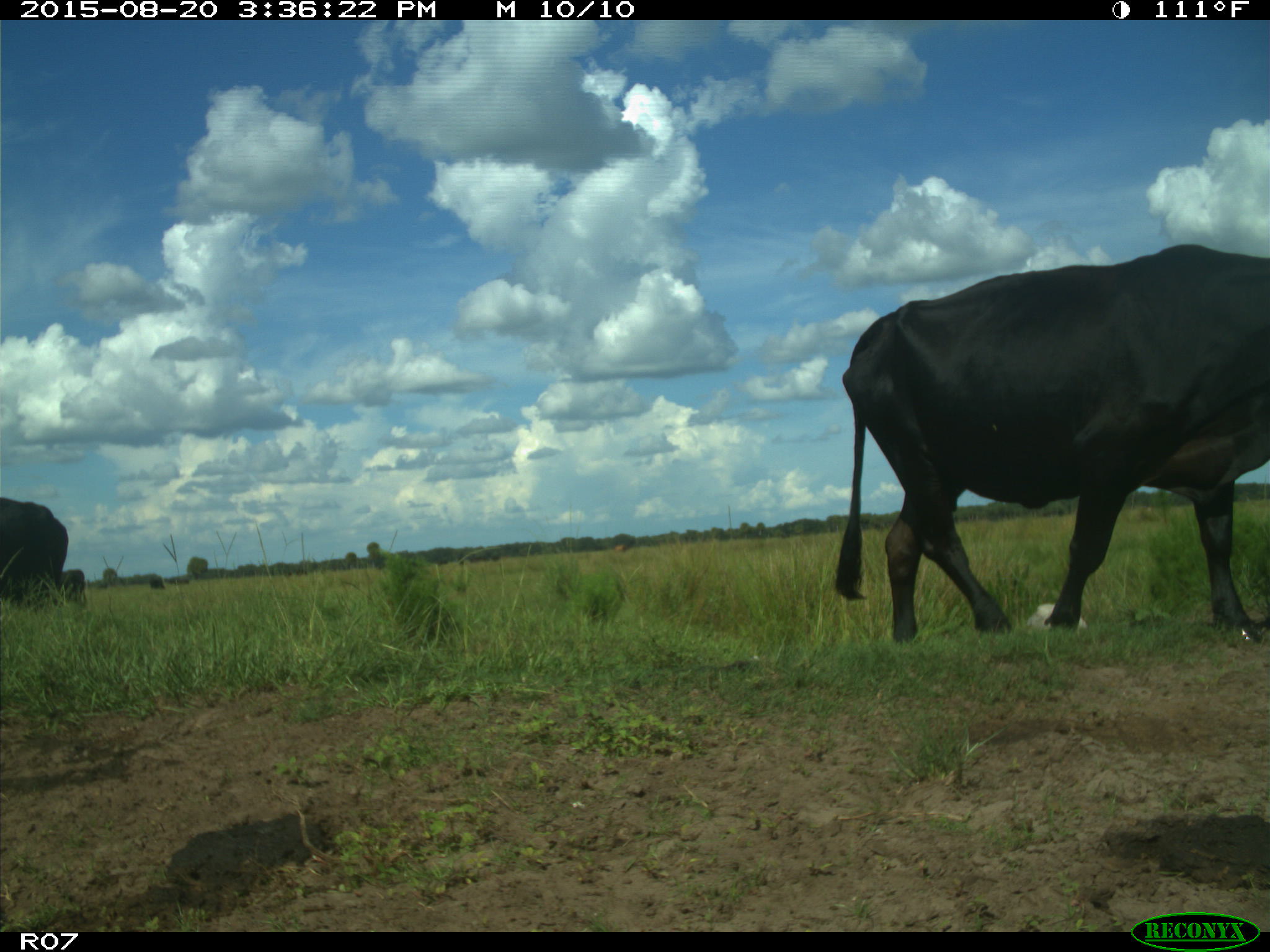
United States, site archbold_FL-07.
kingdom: Animalia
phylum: Chordata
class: Mammalia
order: Artiodactyla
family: Bovidae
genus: Bos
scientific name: Bos taurus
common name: domestic cow